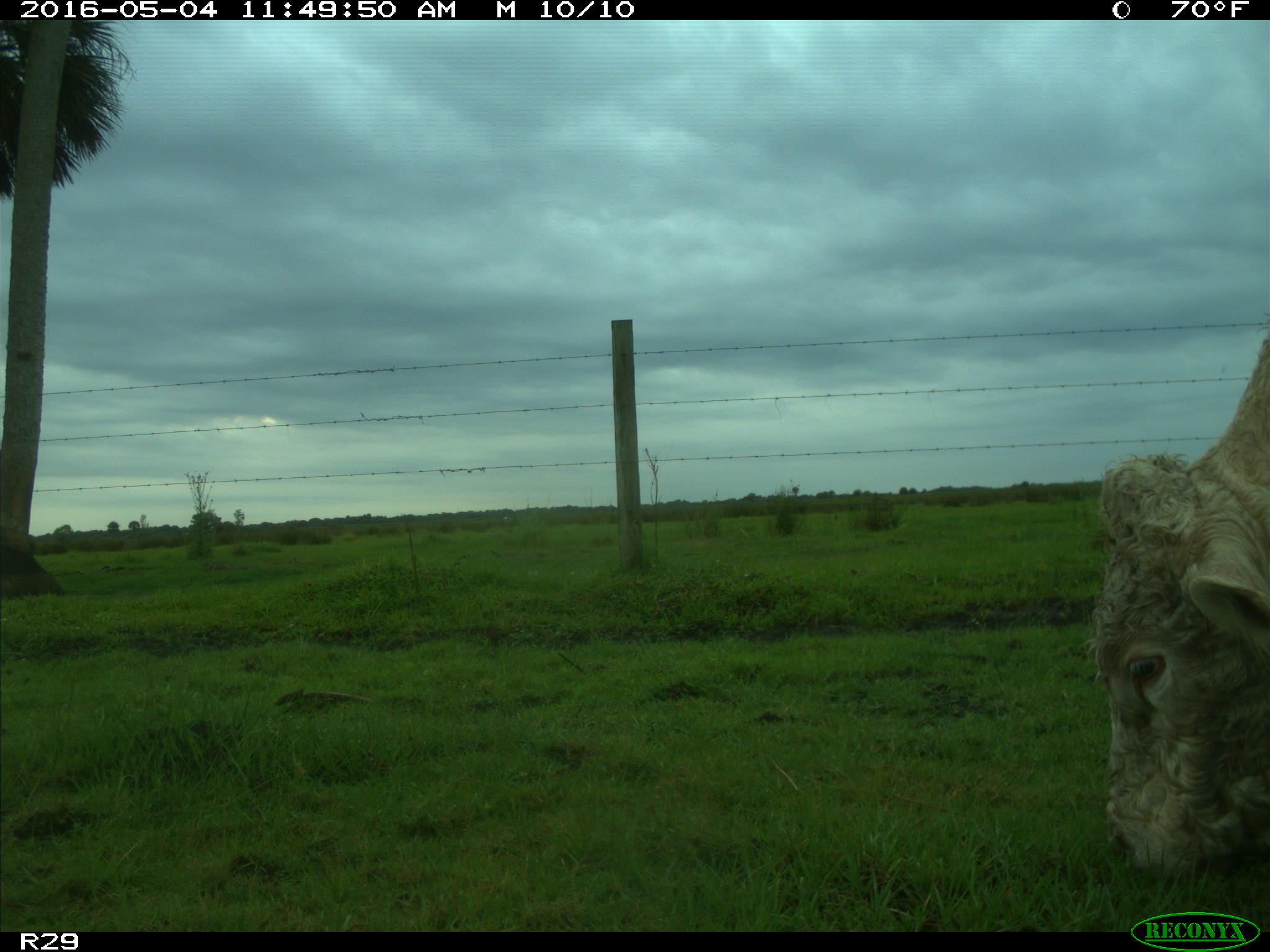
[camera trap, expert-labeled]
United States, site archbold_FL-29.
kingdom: Animalia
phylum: Chordata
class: Mammalia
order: Artiodactyla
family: Bovidae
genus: Bos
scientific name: Bos taurus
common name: domestic cow